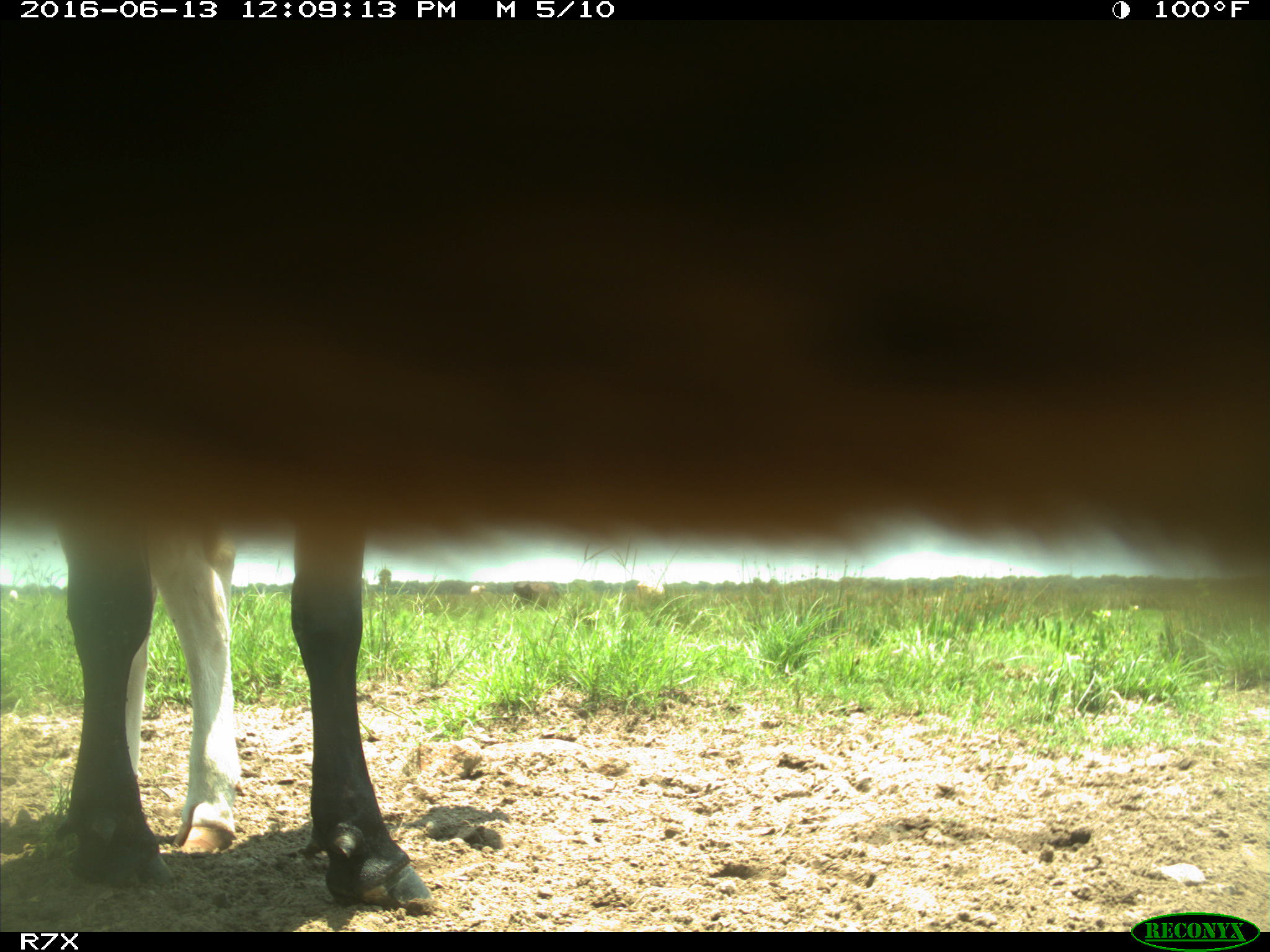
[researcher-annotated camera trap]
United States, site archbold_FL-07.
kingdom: Animalia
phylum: Chordata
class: Mammalia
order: Artiodactyla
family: Bovidae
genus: Bos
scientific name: Bos taurus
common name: domestic cow